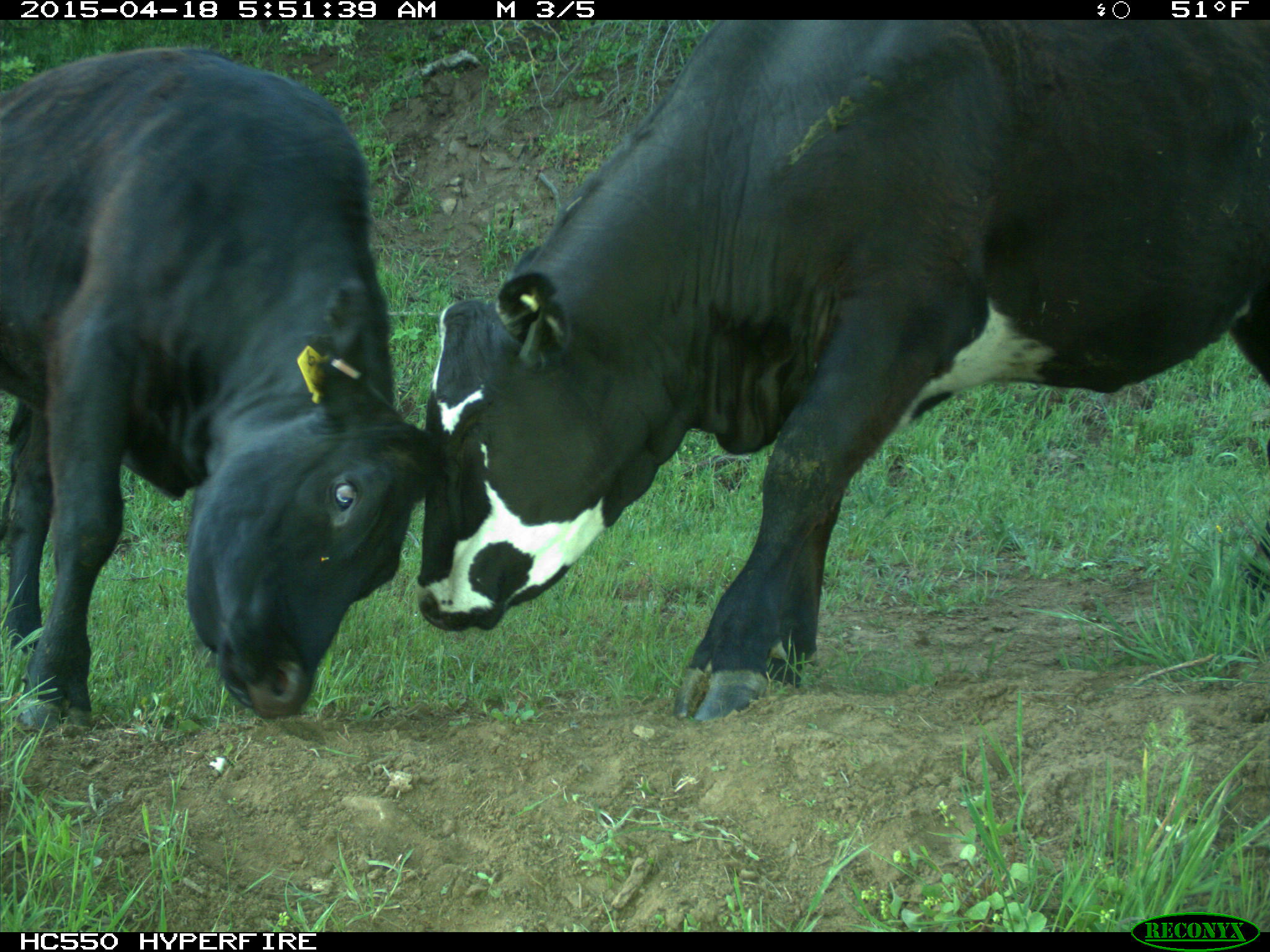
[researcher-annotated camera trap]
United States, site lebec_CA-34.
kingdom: Animalia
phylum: Chordata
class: Mammalia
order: Artiodactyla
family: Bovidae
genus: Bos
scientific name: Bos taurus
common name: domestic cow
Bos taurus (domestic cow).